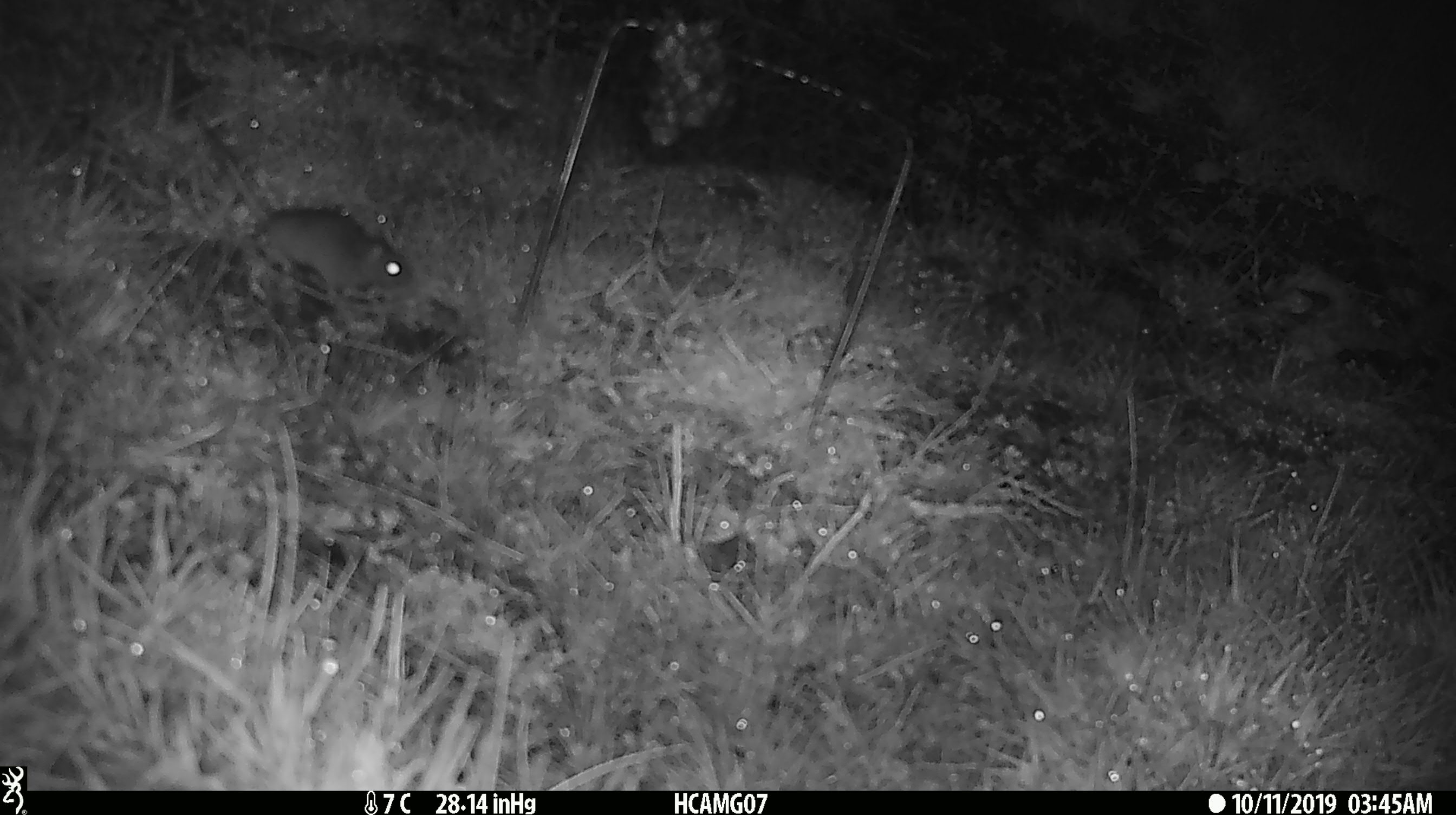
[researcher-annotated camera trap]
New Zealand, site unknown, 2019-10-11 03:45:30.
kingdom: Animalia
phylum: Chordata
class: Mammalia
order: Rodentia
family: Muridae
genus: Mus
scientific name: Mus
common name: mouse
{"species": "mouse (Mus)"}